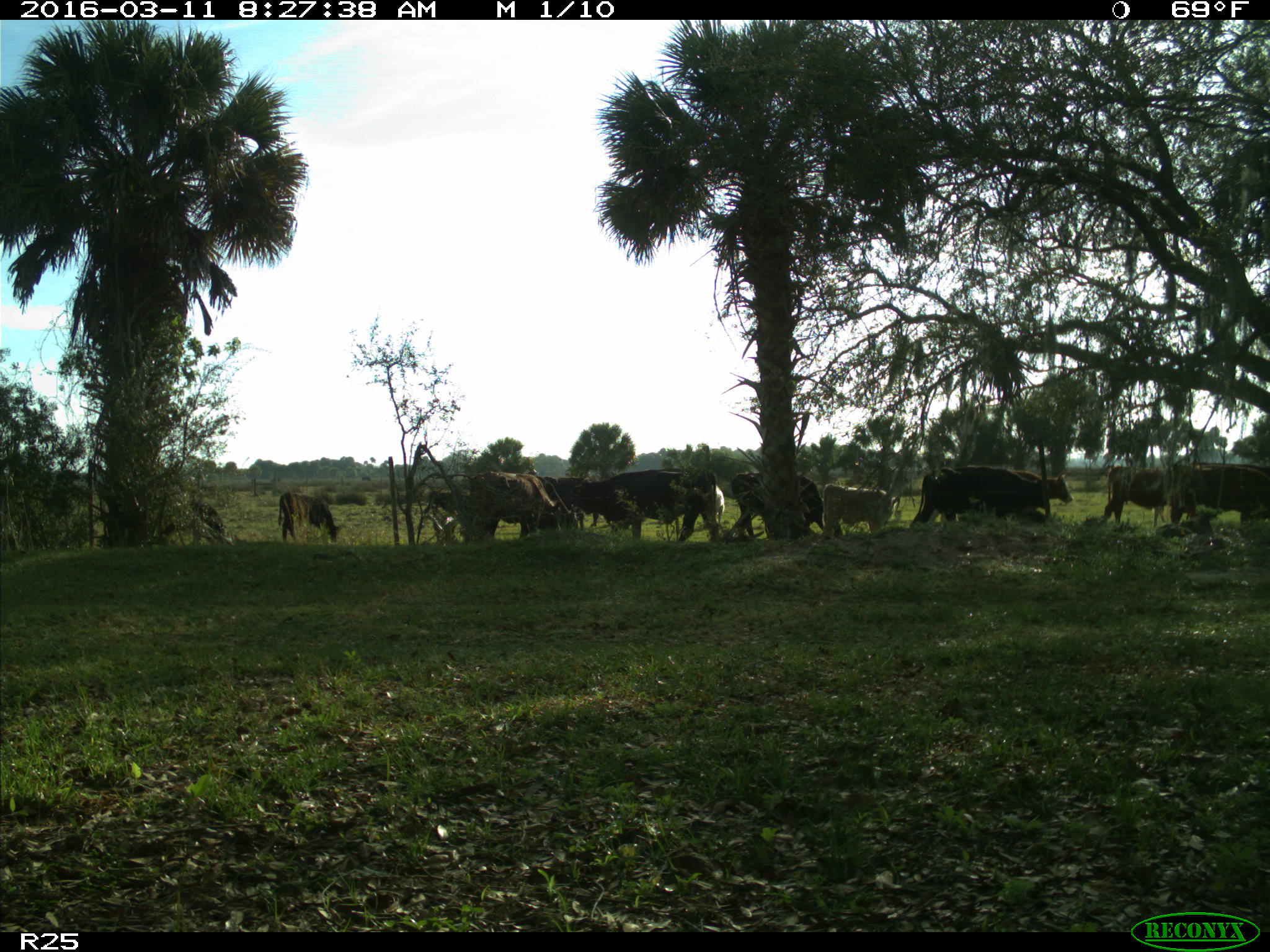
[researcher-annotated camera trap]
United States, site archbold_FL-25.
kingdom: Animalia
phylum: Chordata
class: Mammalia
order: Artiodactyla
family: Bovidae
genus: Bos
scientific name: Bos taurus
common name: domestic cow